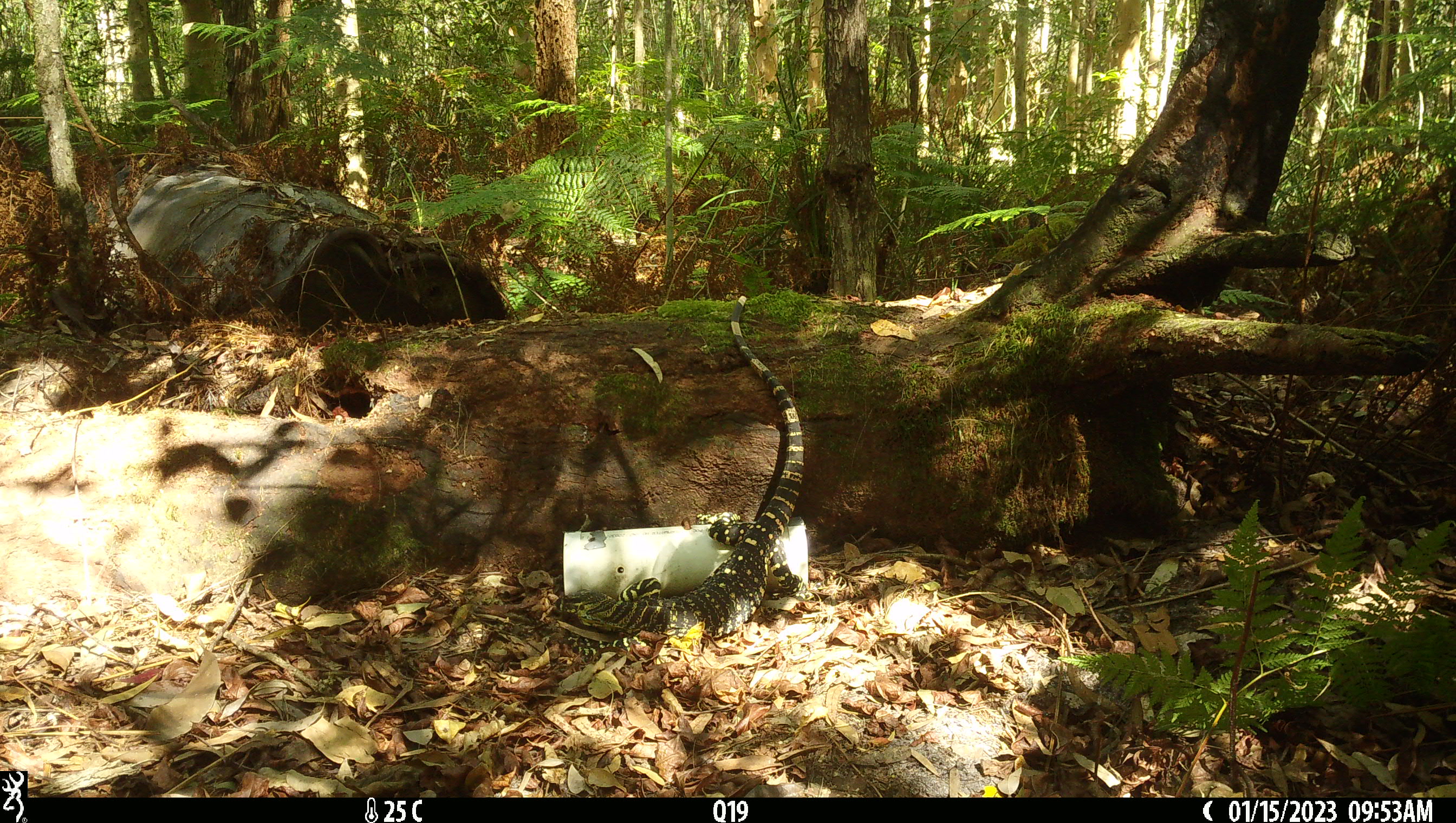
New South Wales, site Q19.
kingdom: Animalia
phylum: Chordata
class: Reptilia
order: Squamata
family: Varanidae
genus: Varanus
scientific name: Varanus varius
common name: lace monitor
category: goanna